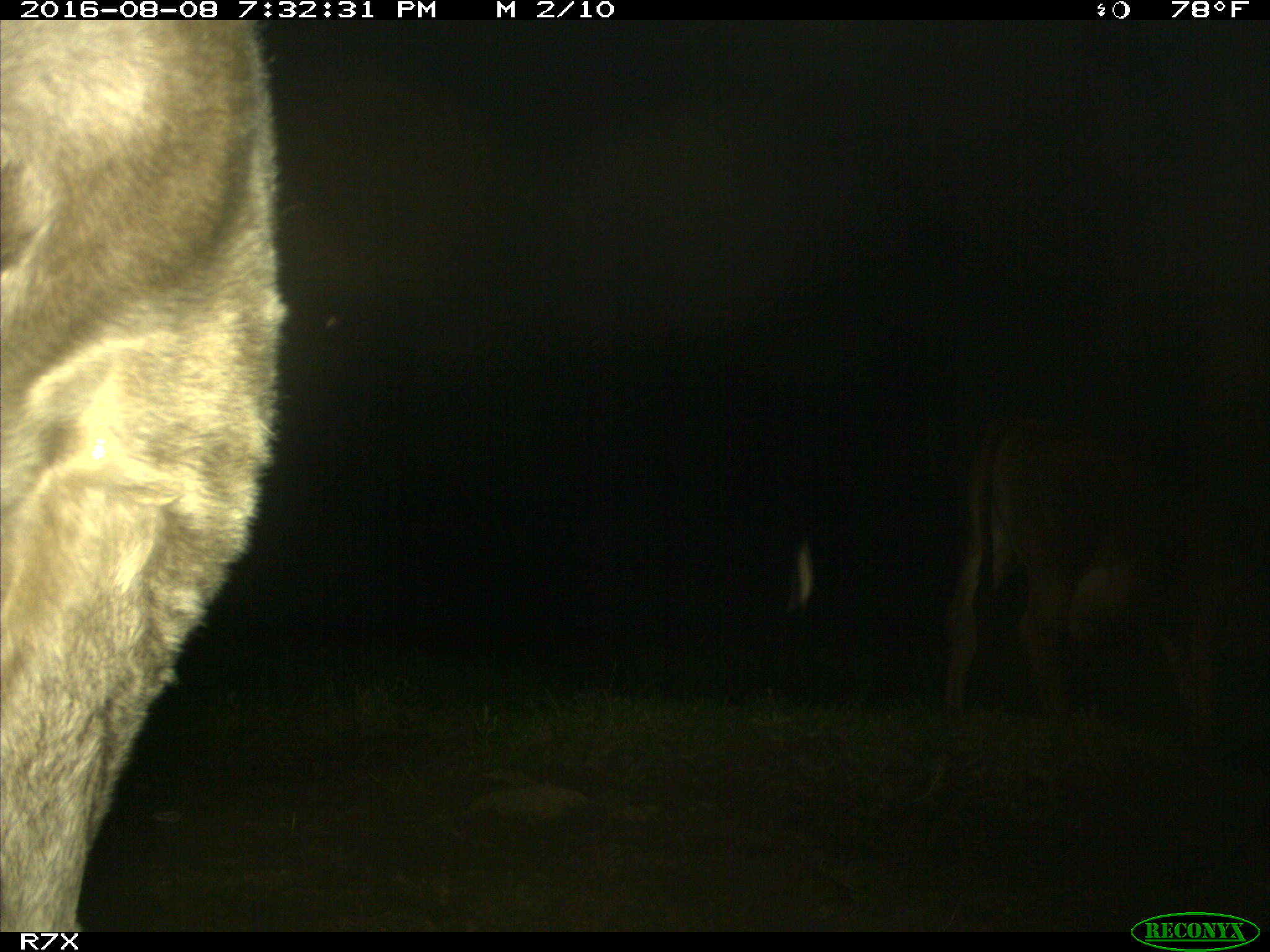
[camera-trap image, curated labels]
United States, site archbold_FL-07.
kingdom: Animalia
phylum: Chordata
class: Mammalia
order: Artiodactyla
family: Bovidae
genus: Bos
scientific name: Bos taurus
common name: domestic cow